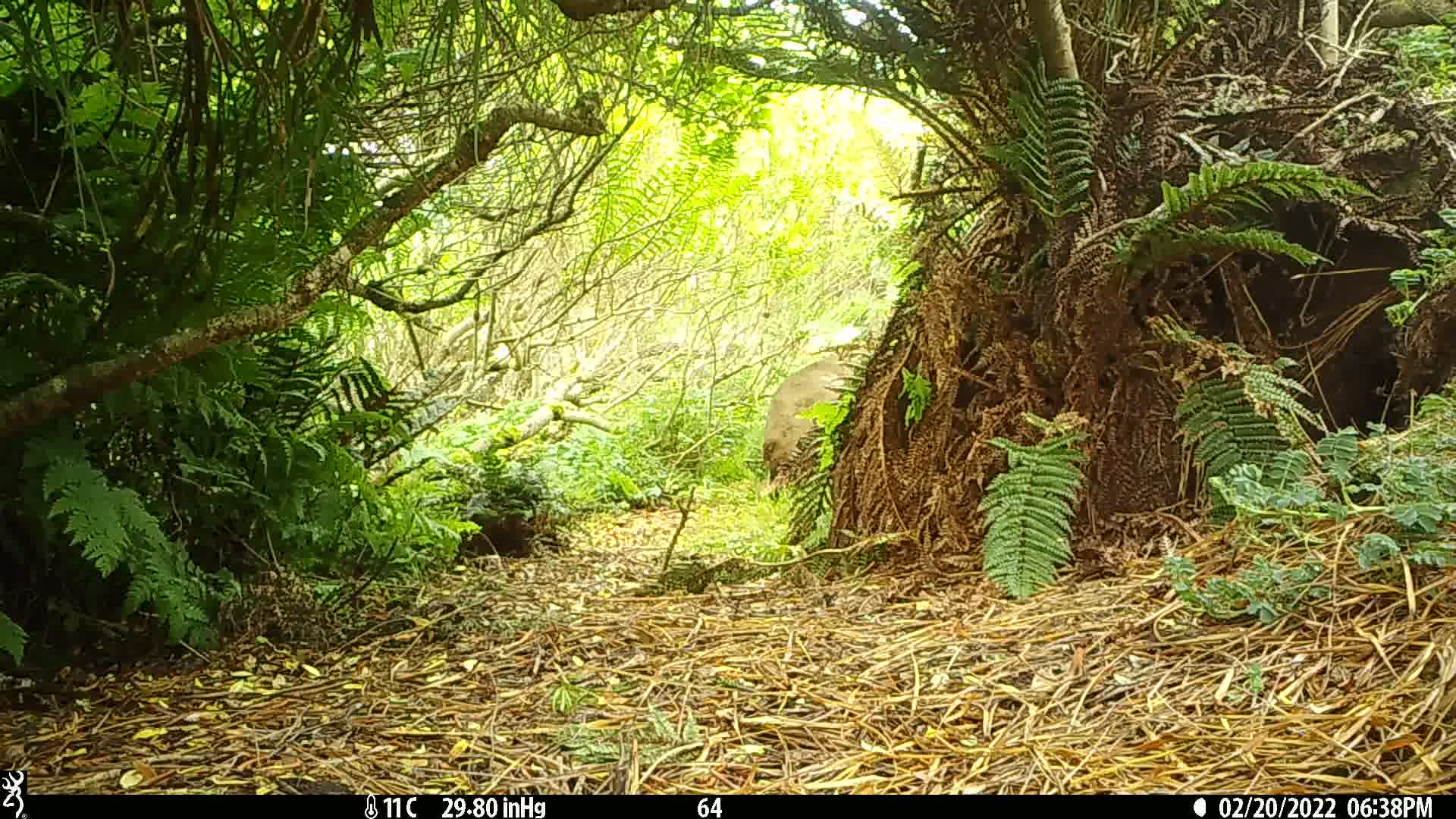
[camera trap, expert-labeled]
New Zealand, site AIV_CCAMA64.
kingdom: Animalia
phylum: Chordata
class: Mammalia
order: Carnivora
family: Otariidae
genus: Phocarctos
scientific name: Phocarctos hookeri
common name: new zealand sea lion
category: sealion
Sealion (new zealand sea lion) (Phocarctos hookeri).